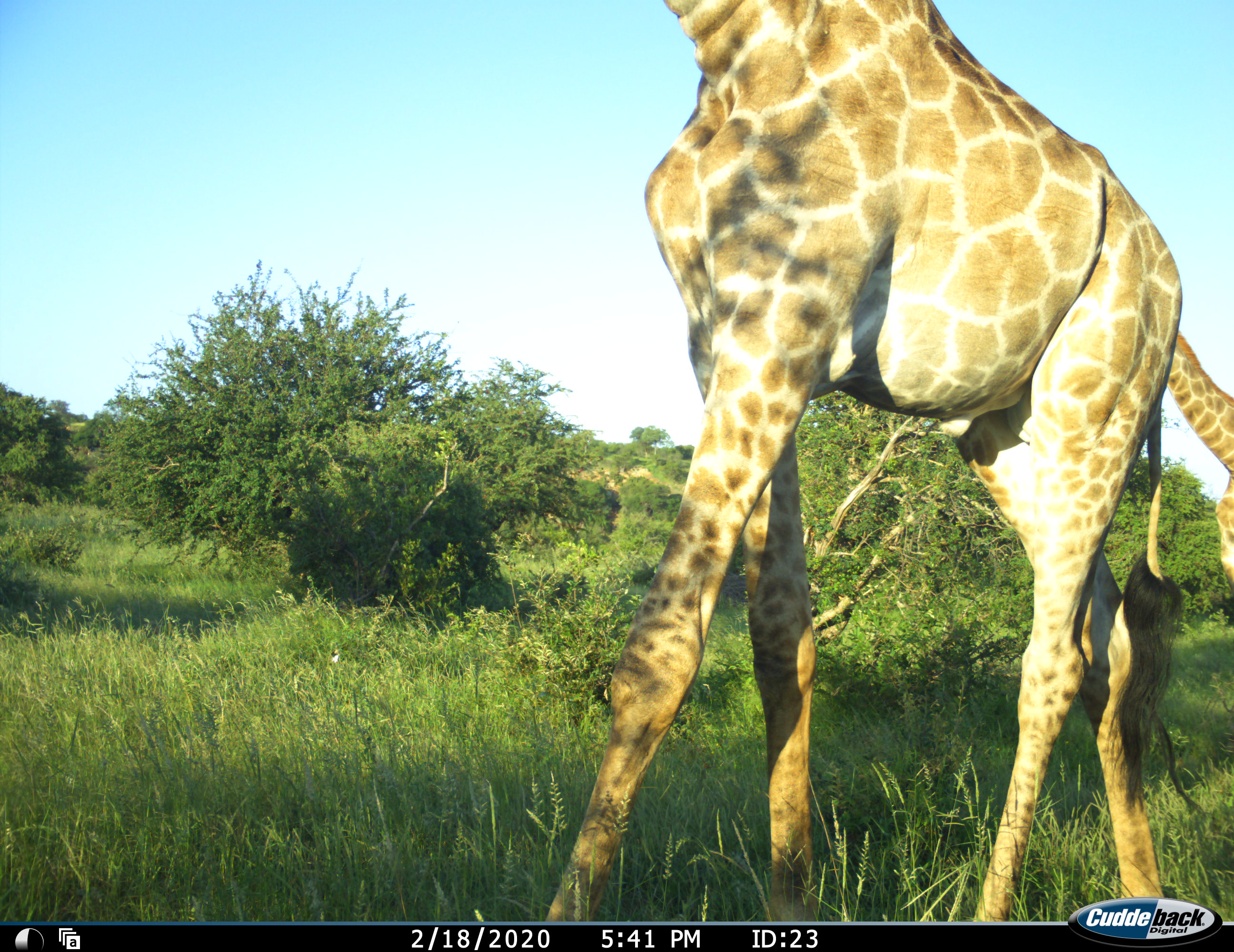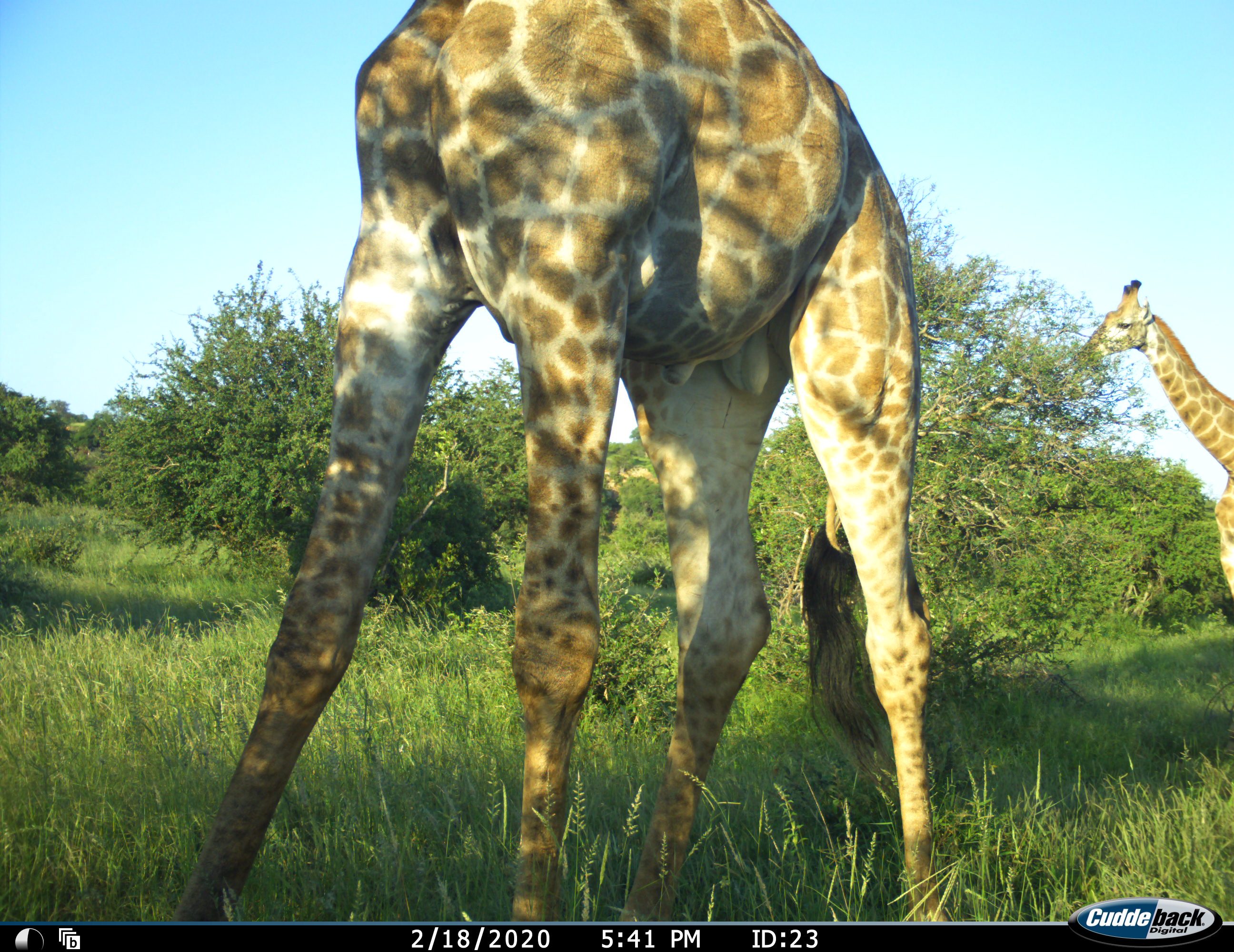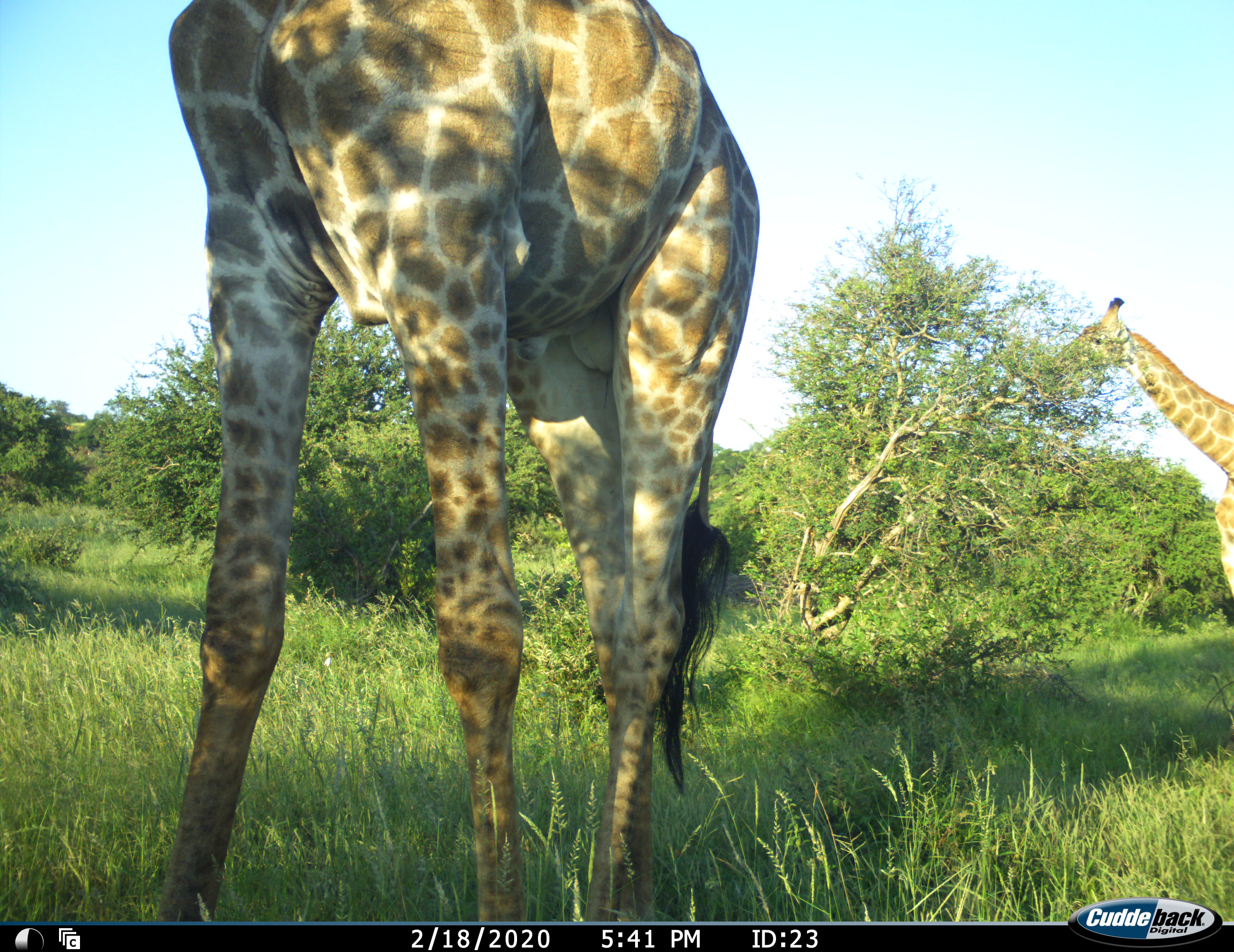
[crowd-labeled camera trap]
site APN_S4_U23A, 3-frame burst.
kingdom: Animalia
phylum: Chordata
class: Mammalia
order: Artiodactyla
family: Giraffidae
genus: Giraffa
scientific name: Giraffa camelopardalis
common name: giraffe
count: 2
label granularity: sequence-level